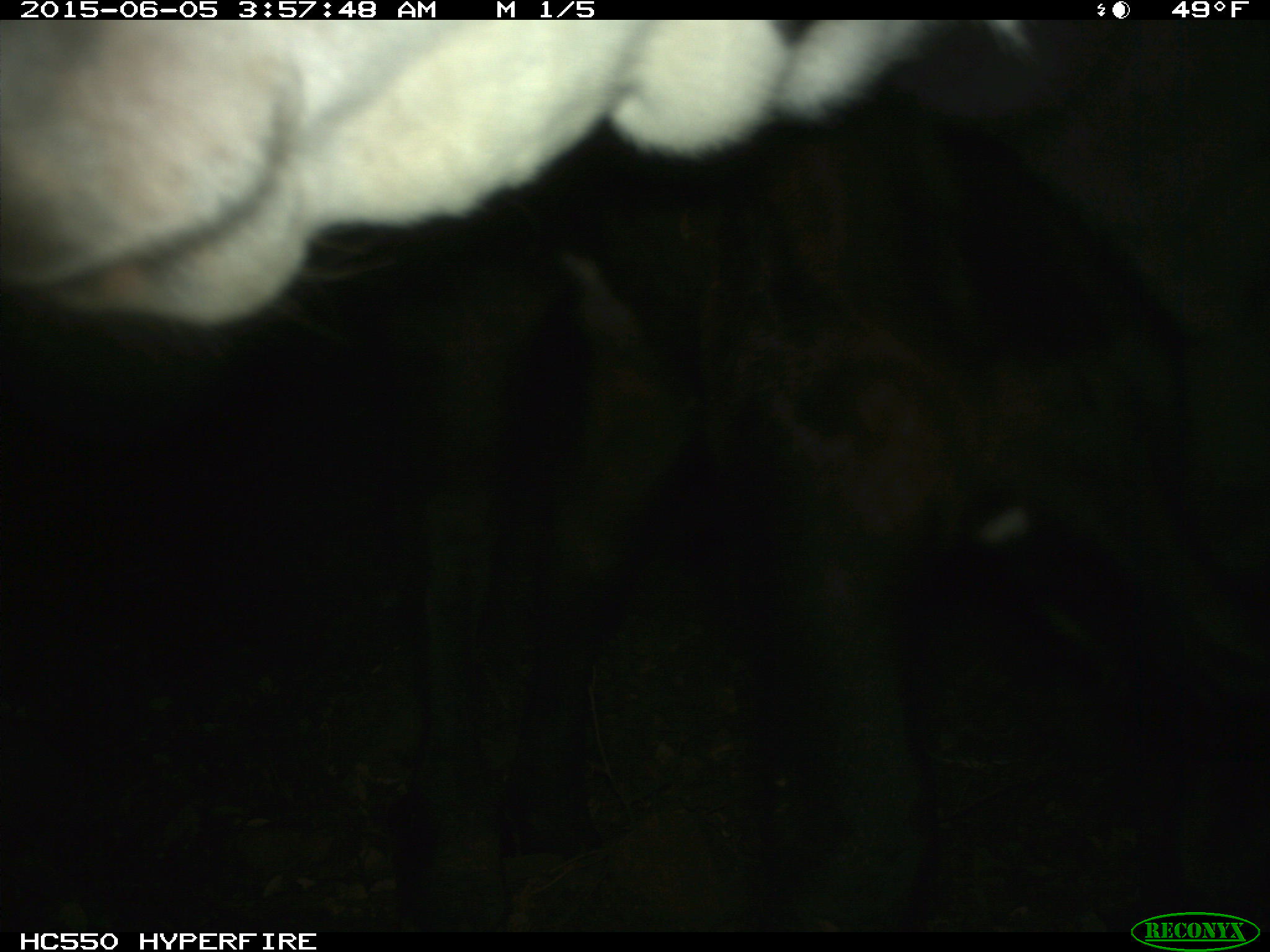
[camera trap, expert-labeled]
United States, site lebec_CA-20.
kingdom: Animalia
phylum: Chordata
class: Mammalia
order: Artiodactyla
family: Bovidae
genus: Bos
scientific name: Bos taurus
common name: domestic cow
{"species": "Bos taurus (domestic cow)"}